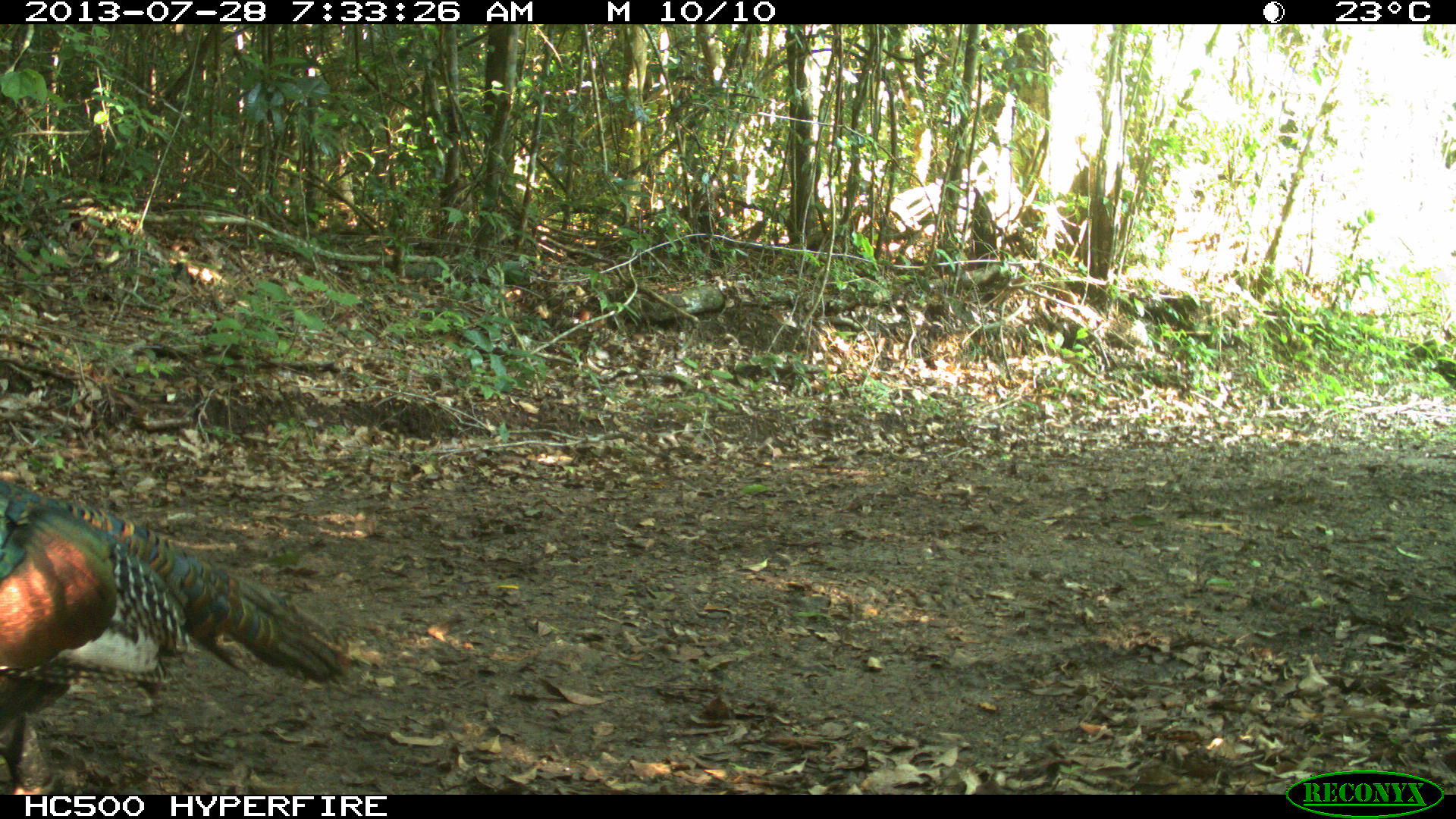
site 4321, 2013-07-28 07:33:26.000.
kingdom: Animalia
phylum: Chordata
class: Aves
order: Galliformes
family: Phasianidae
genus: Meleagris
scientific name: Meleagris ocellata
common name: ocellated turkey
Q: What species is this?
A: Meleagris ocellata (ocellated turkey).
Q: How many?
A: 1.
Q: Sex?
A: Male.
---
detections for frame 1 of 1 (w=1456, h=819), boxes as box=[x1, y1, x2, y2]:
meleagris ocellata: box=[0, 478, 345, 794]